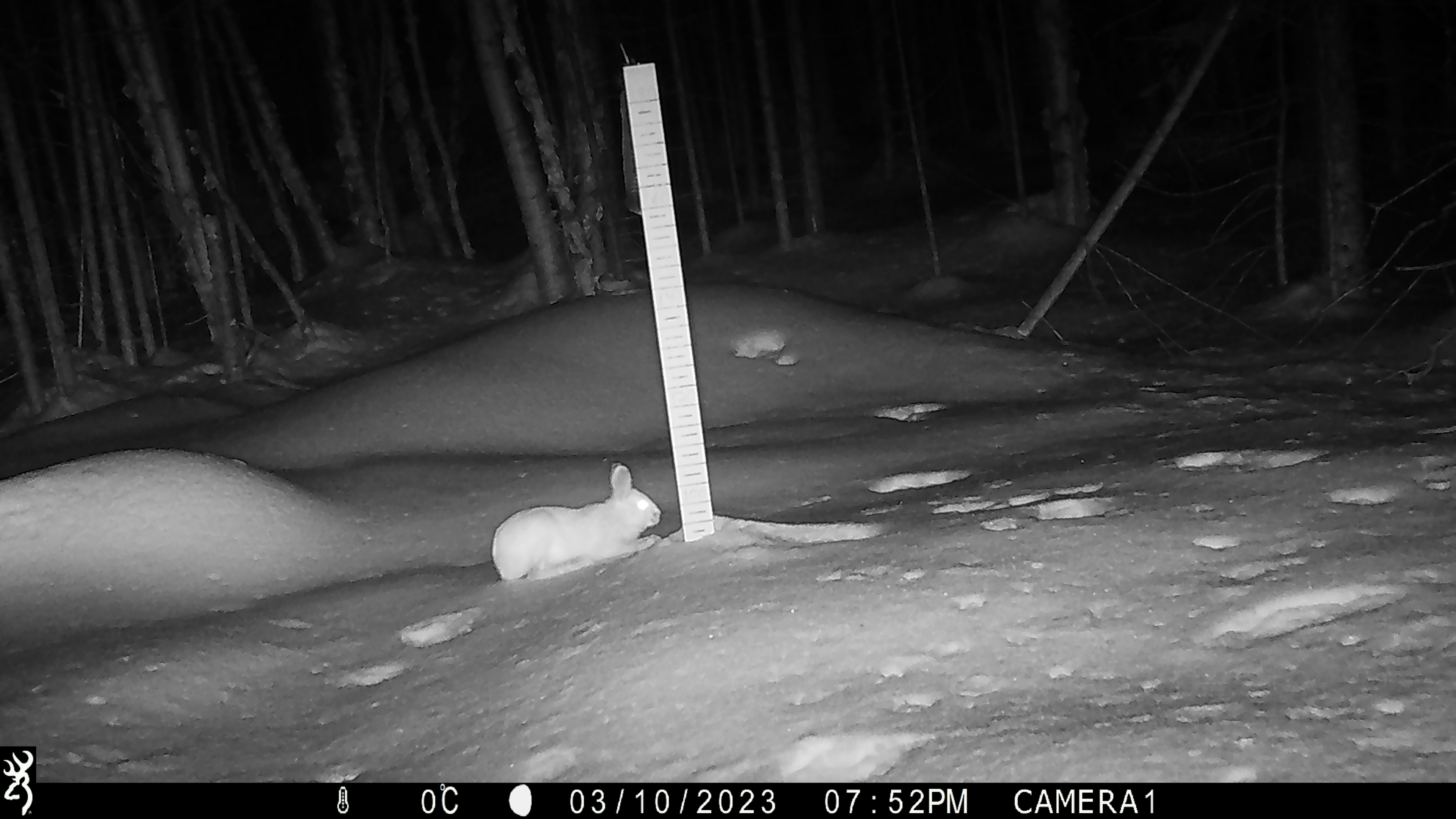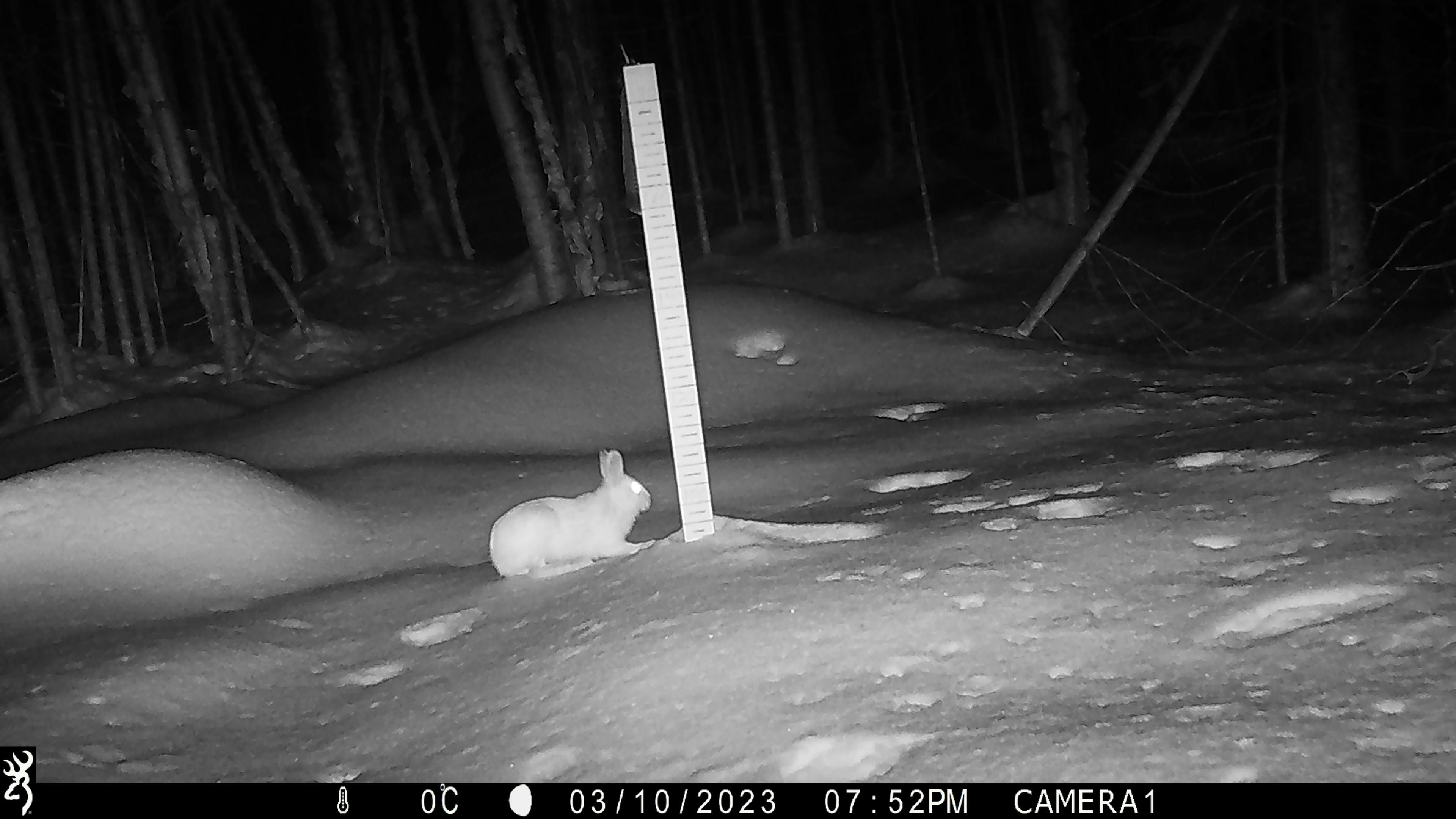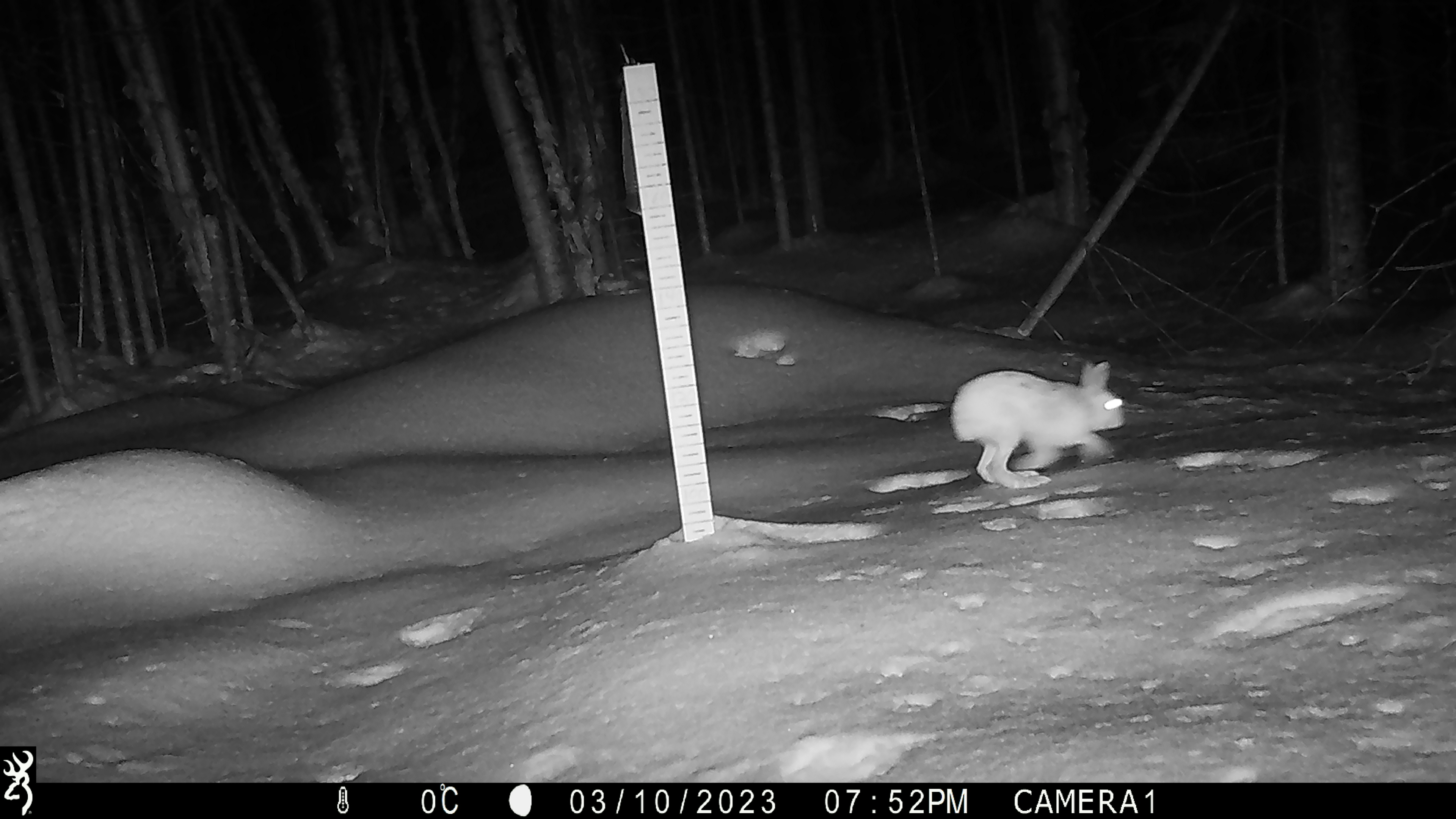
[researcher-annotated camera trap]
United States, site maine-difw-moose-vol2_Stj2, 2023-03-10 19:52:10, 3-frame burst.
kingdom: Animalia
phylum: Chordata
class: Mammalia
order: Lagomorpha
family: Leporidae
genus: Lepus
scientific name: Lepus americanus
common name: snowshoe hare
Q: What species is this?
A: Snowshoe hare (Lepus americanus).